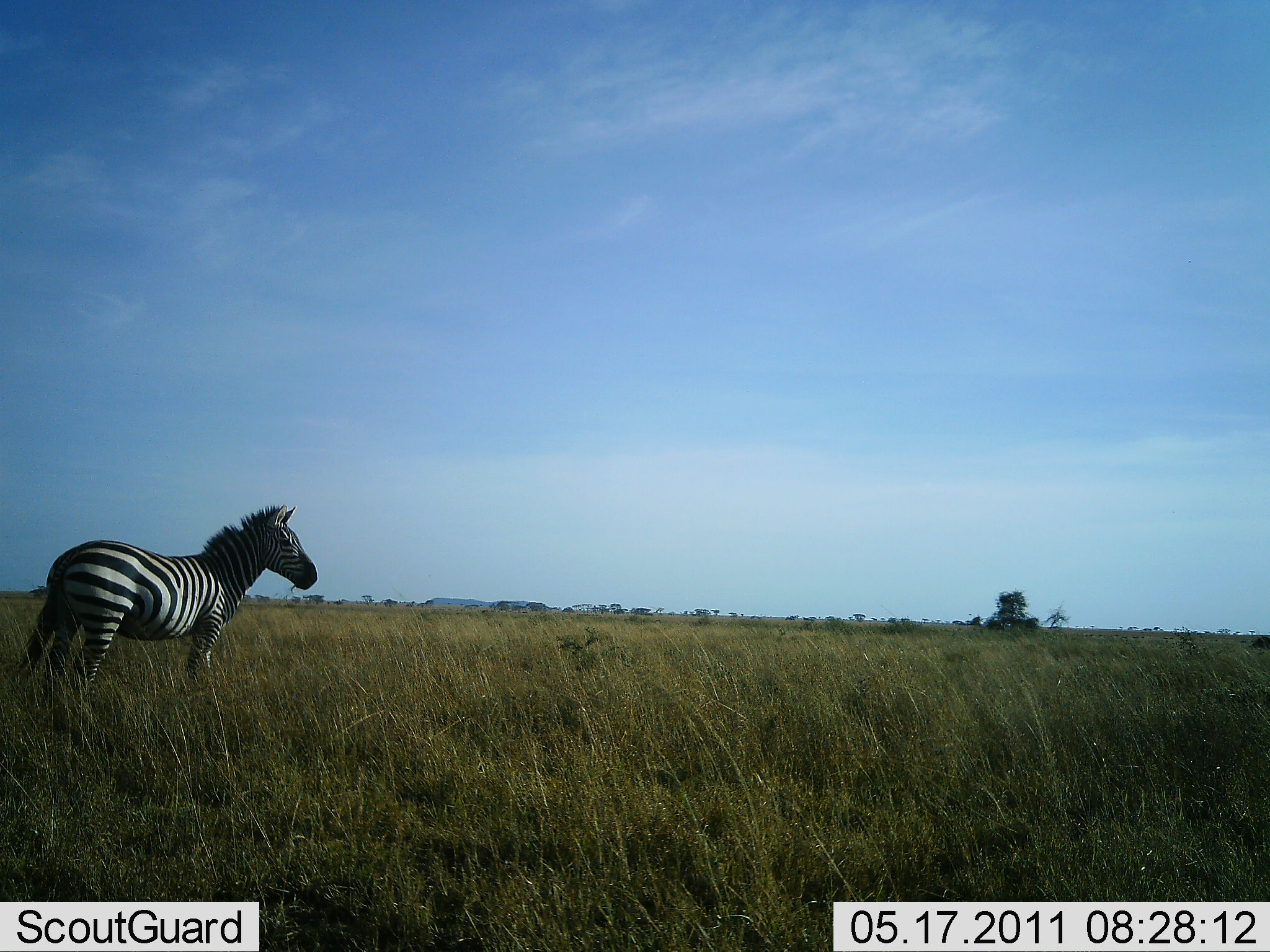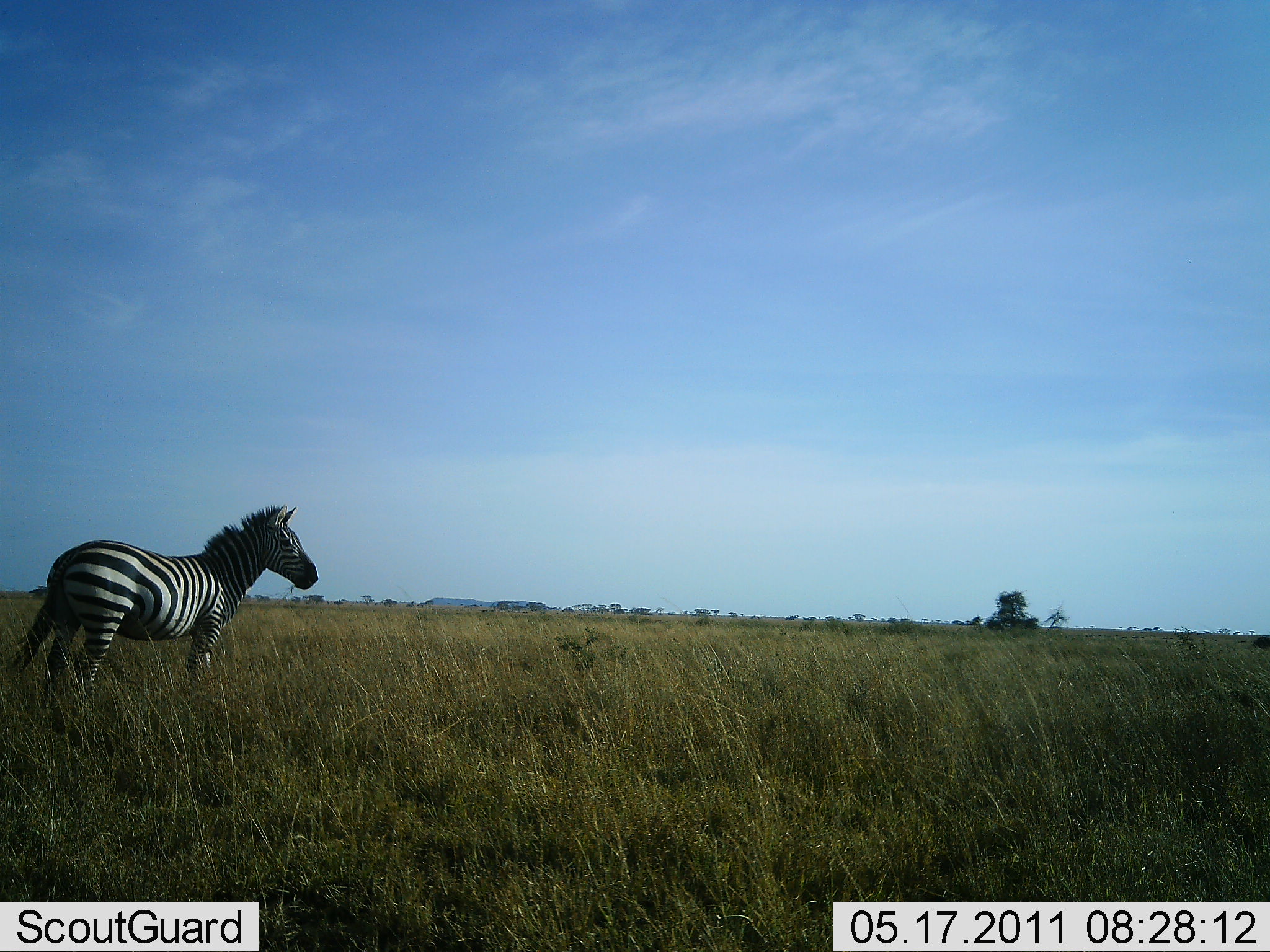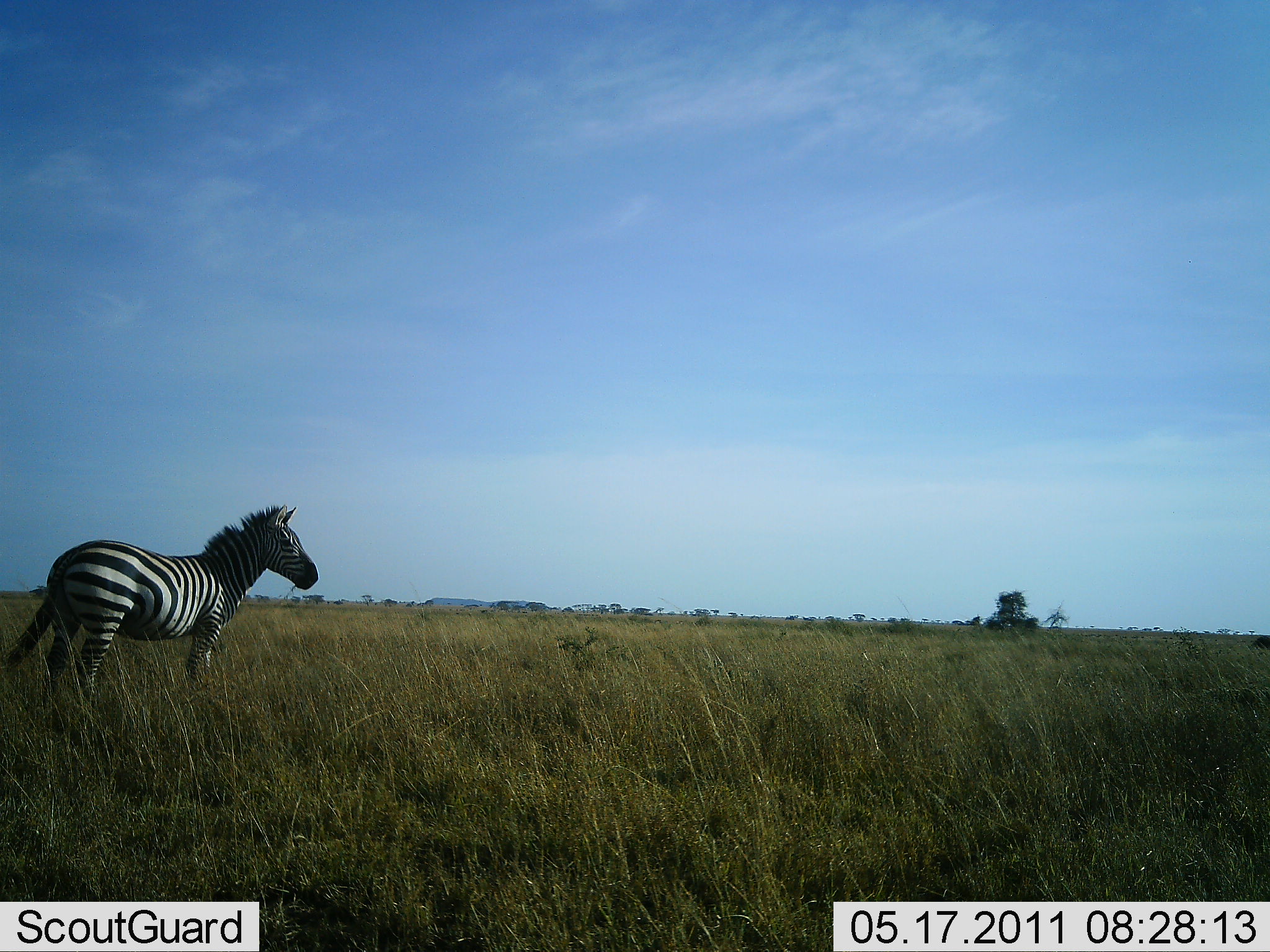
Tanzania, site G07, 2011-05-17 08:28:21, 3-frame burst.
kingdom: Animalia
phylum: Chordata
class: Mammalia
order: Perissodactyla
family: Equidae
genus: Equus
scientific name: Equus quagga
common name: plains zebra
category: zebra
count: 1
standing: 100%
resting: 0%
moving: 0%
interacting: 0%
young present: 0%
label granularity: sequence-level